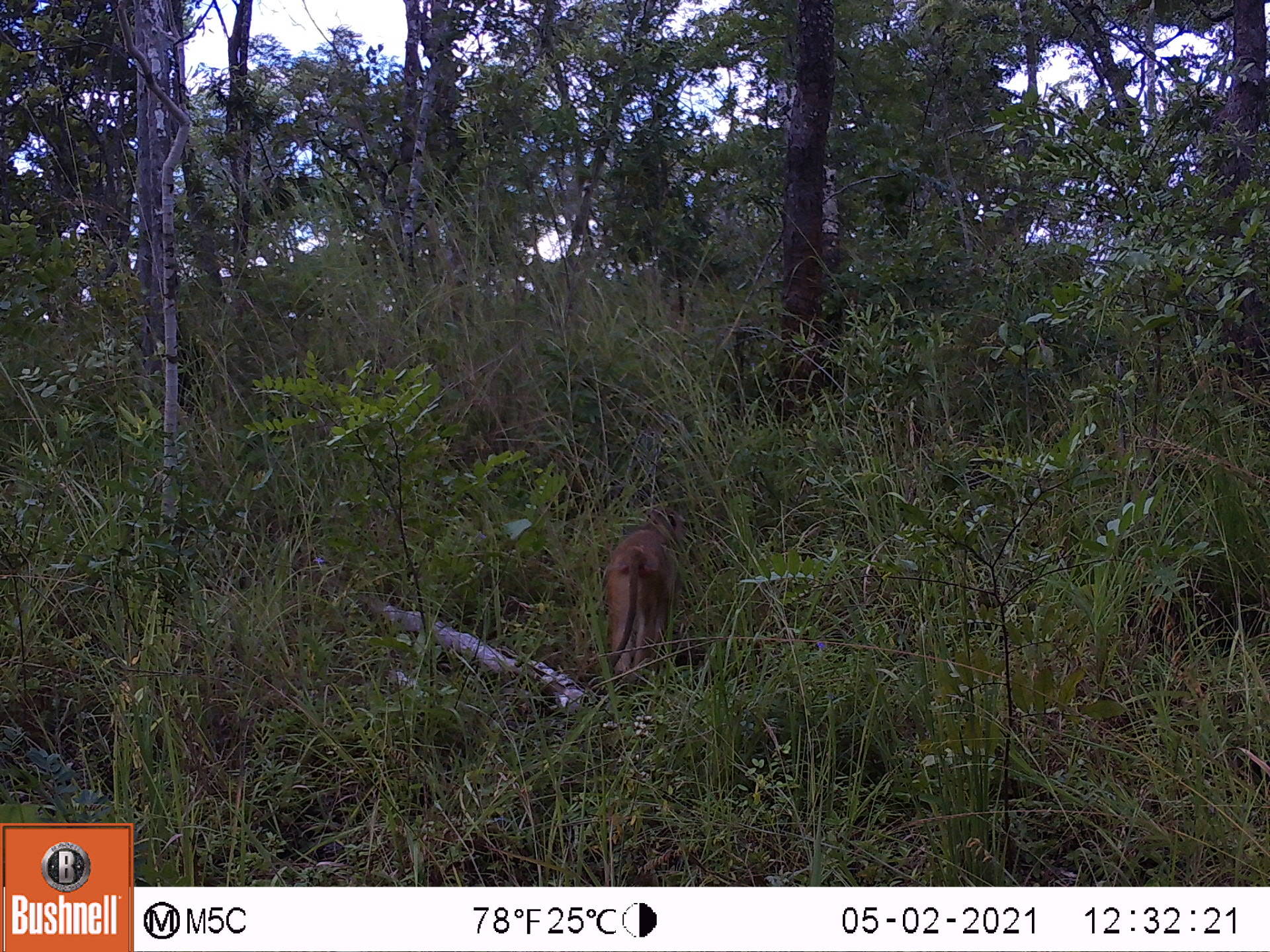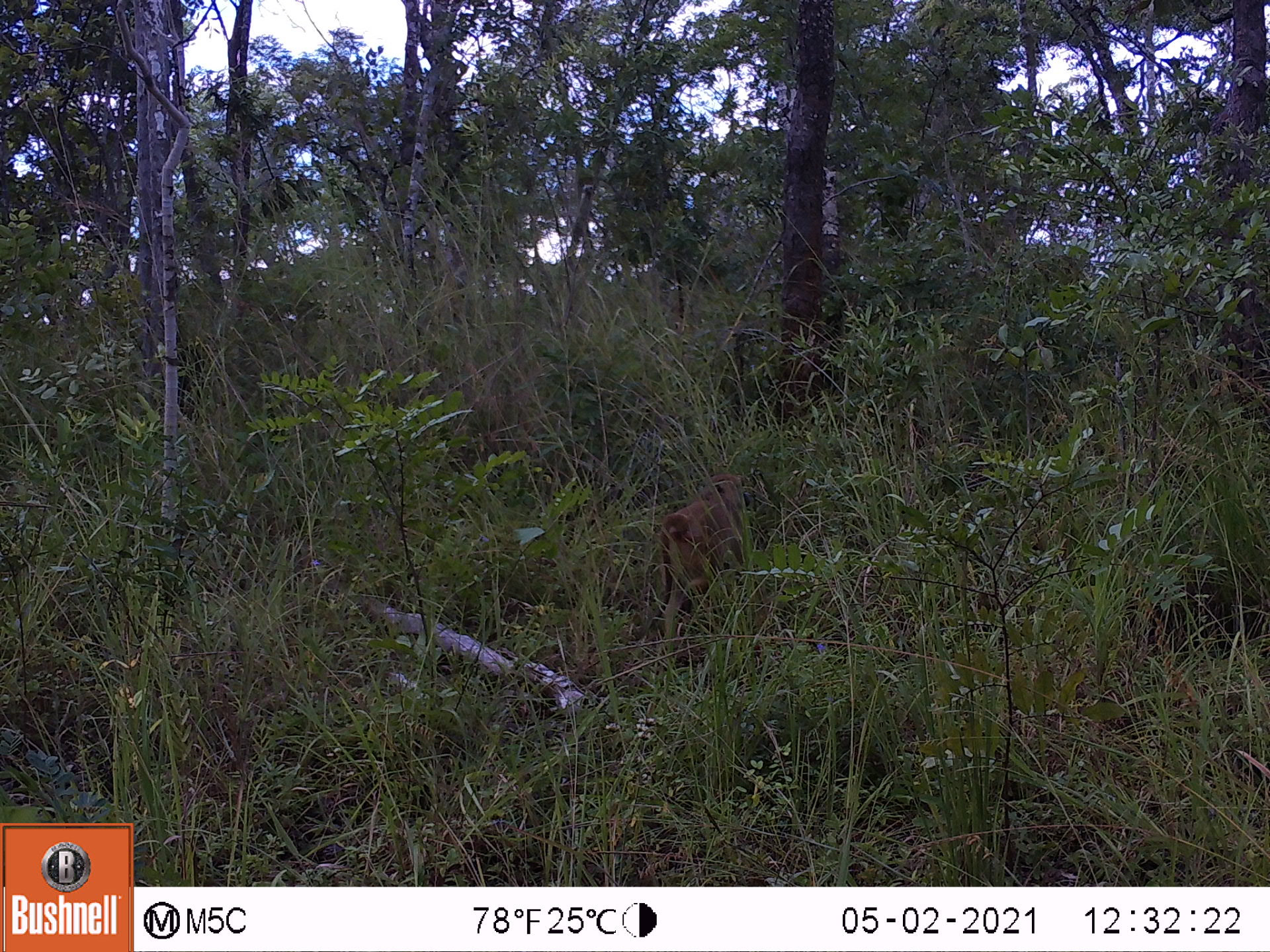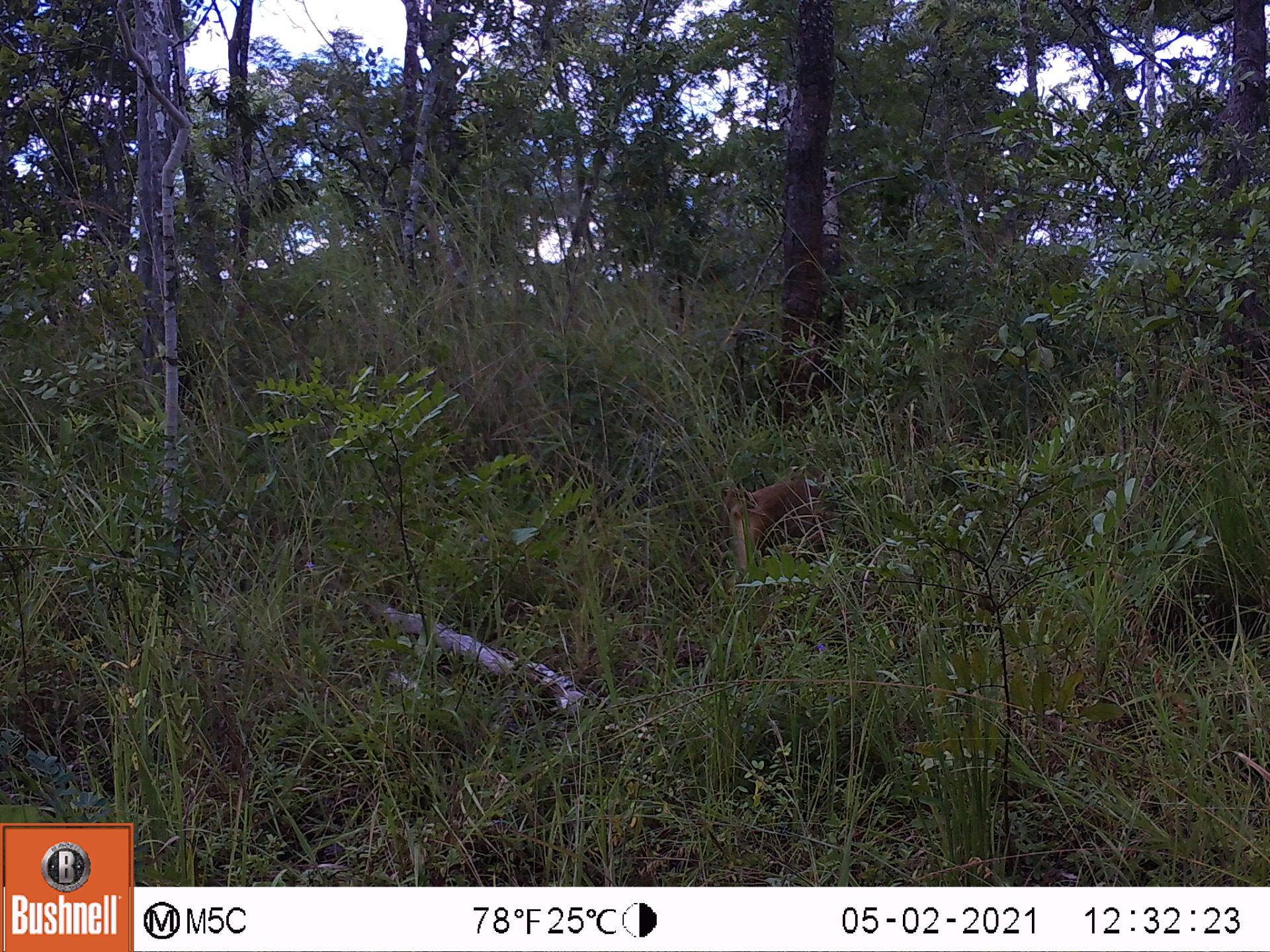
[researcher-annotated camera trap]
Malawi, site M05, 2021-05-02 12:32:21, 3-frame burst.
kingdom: Animalia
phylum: Chordata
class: Mammalia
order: Primates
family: Cercopithecidae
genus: Papio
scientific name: Papio cynocephalus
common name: yellow baboon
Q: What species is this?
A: Yellow baboon (Papio cynocephalus).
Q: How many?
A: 1.